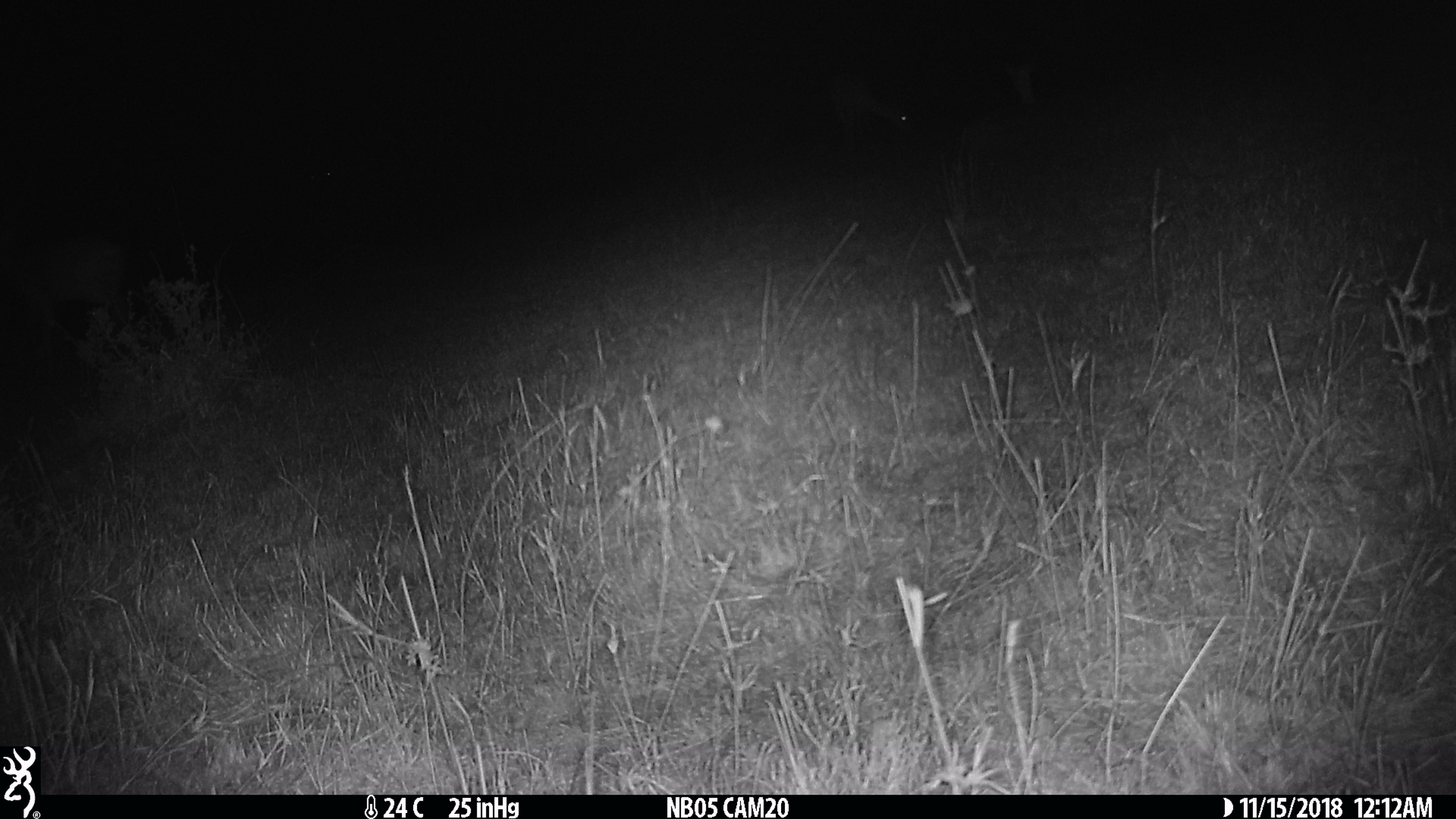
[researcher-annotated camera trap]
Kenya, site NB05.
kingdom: Animalia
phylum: Chordata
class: Mammalia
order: Artiodactyla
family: Bovidae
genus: Aepyceros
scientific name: Aepyceros melampus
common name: impala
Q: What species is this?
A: Impala (Aepyceros melampus).